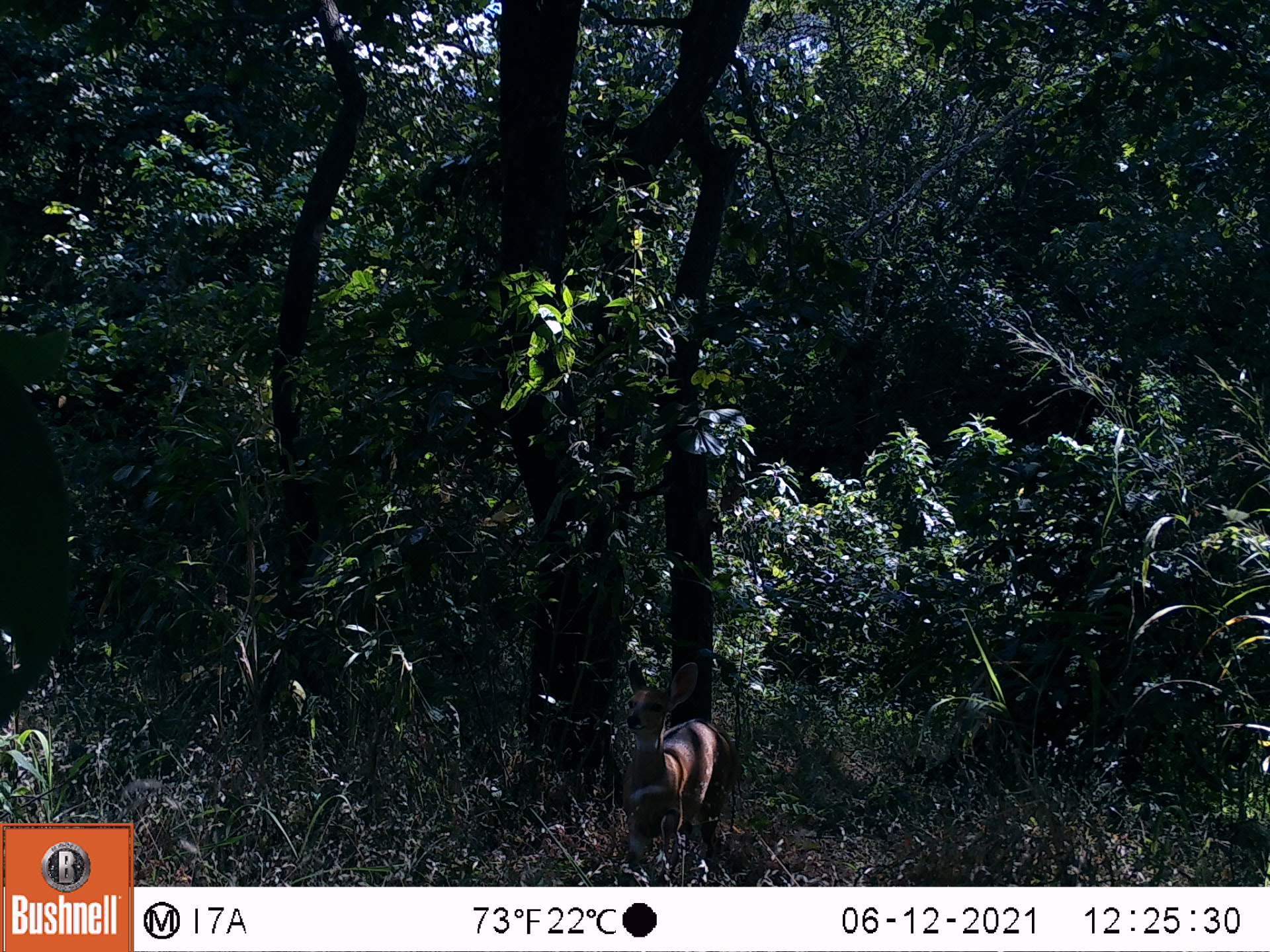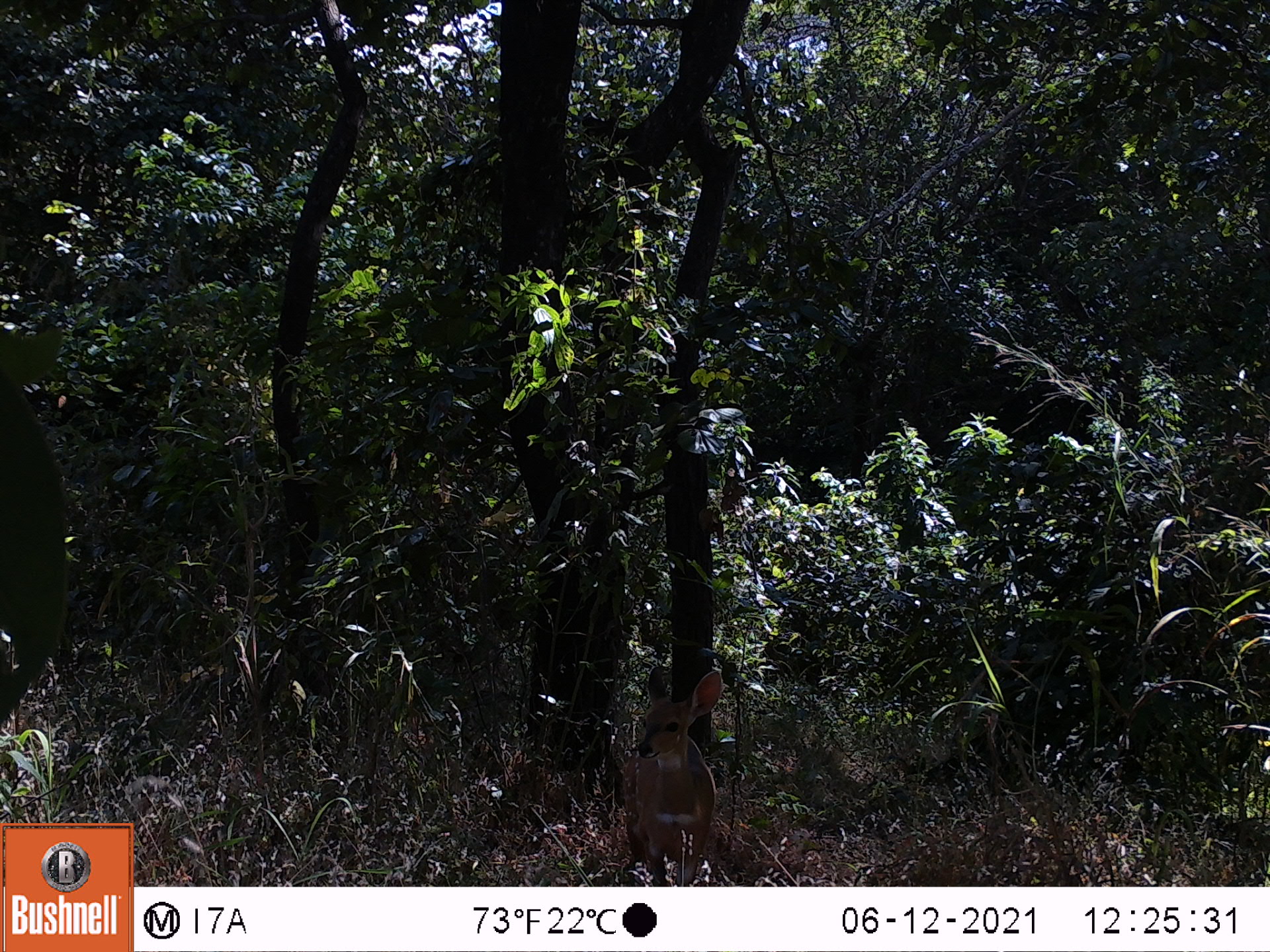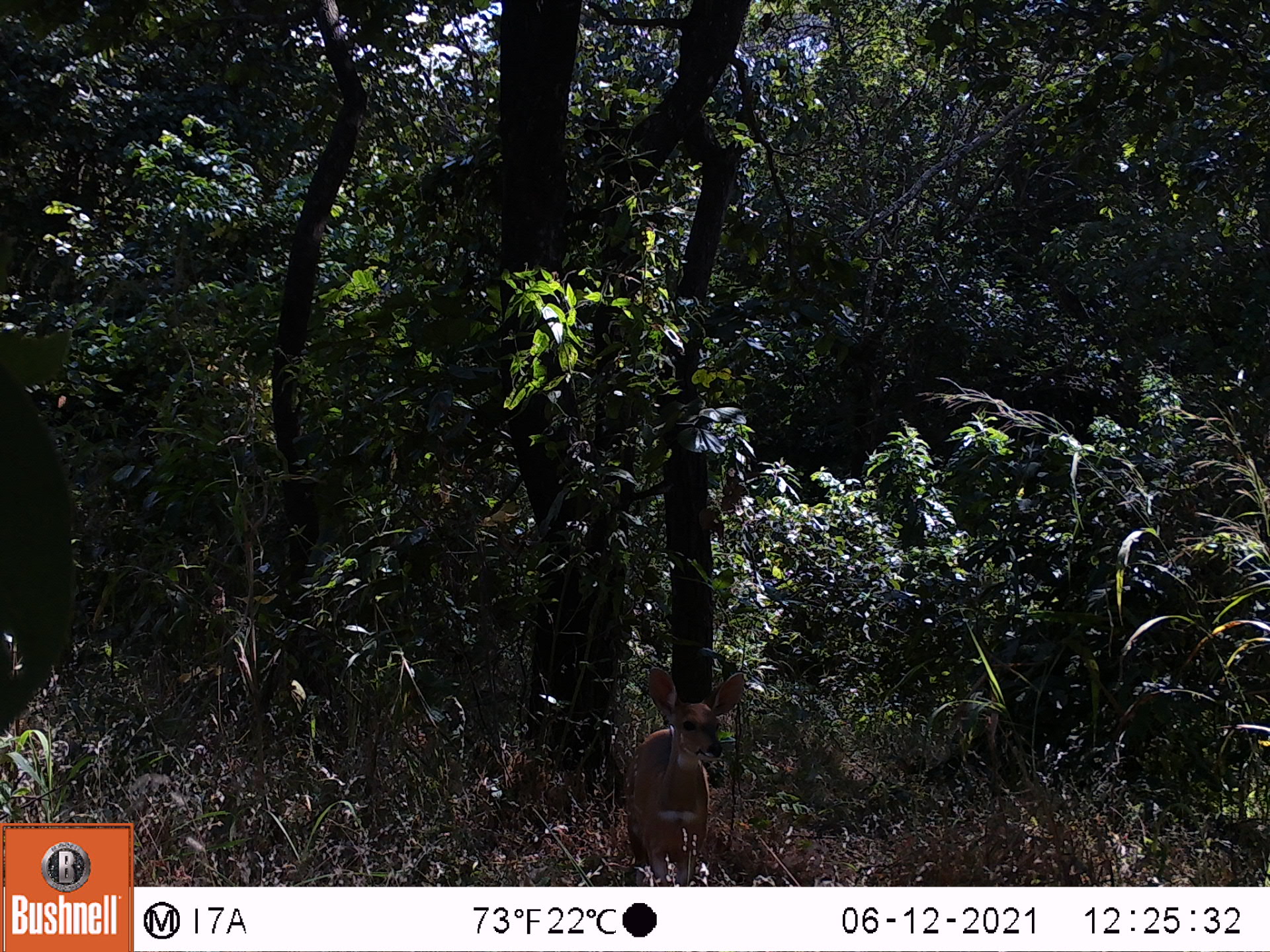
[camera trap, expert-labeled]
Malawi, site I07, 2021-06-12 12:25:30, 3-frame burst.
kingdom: Animalia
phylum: Chordata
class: Mammalia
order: Artiodactyla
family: Bovidae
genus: Tragelaphus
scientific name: Tragelaphus sylvaticus sylvaticus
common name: cape bushbuck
Cape bushbuck (Tragelaphus sylvaticus sylvaticus), count 1.